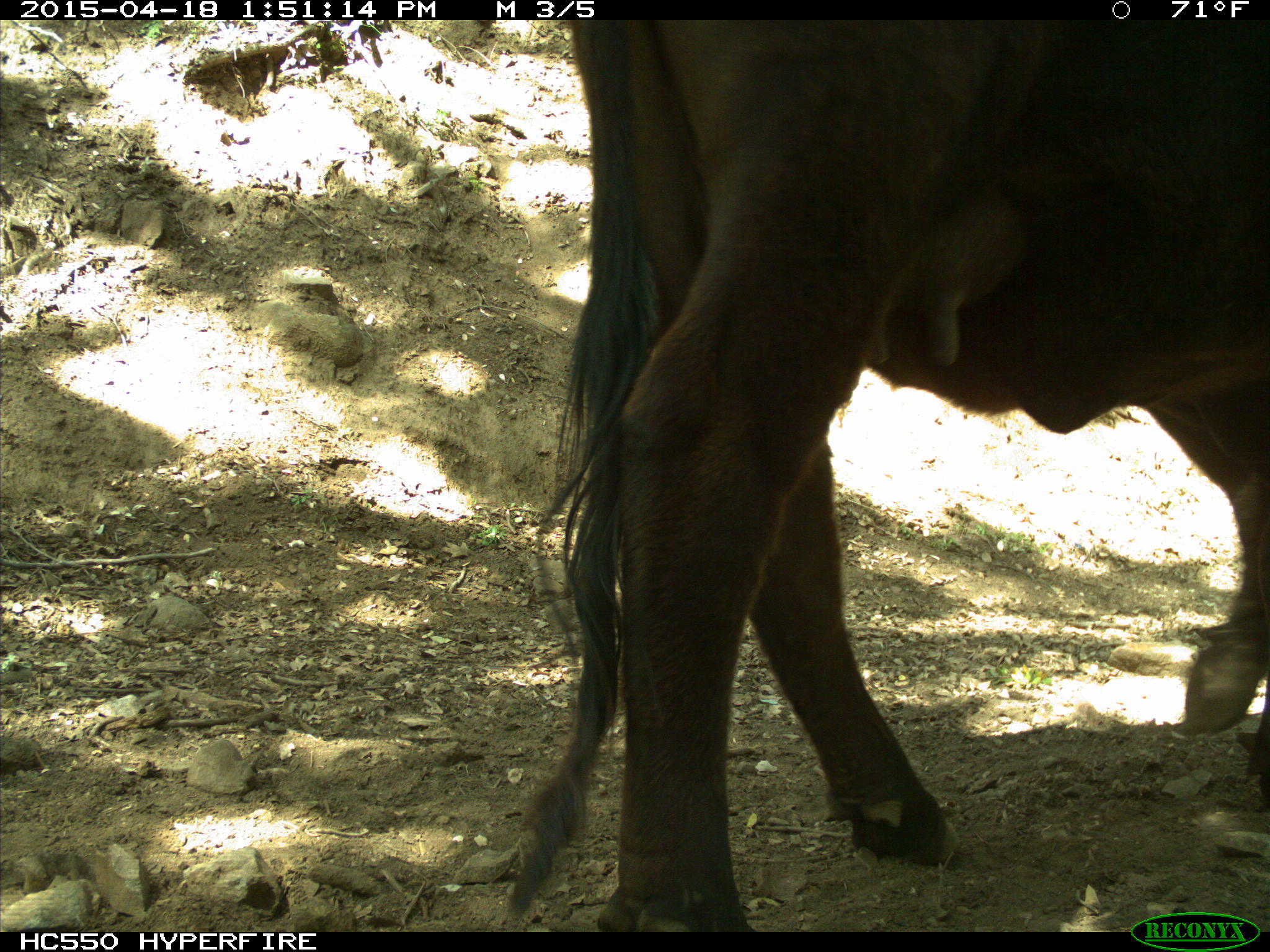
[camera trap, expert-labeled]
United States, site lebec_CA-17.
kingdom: Animalia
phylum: Chordata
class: Mammalia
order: Artiodactyla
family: Bovidae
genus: Bos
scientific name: Bos taurus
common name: domestic cow